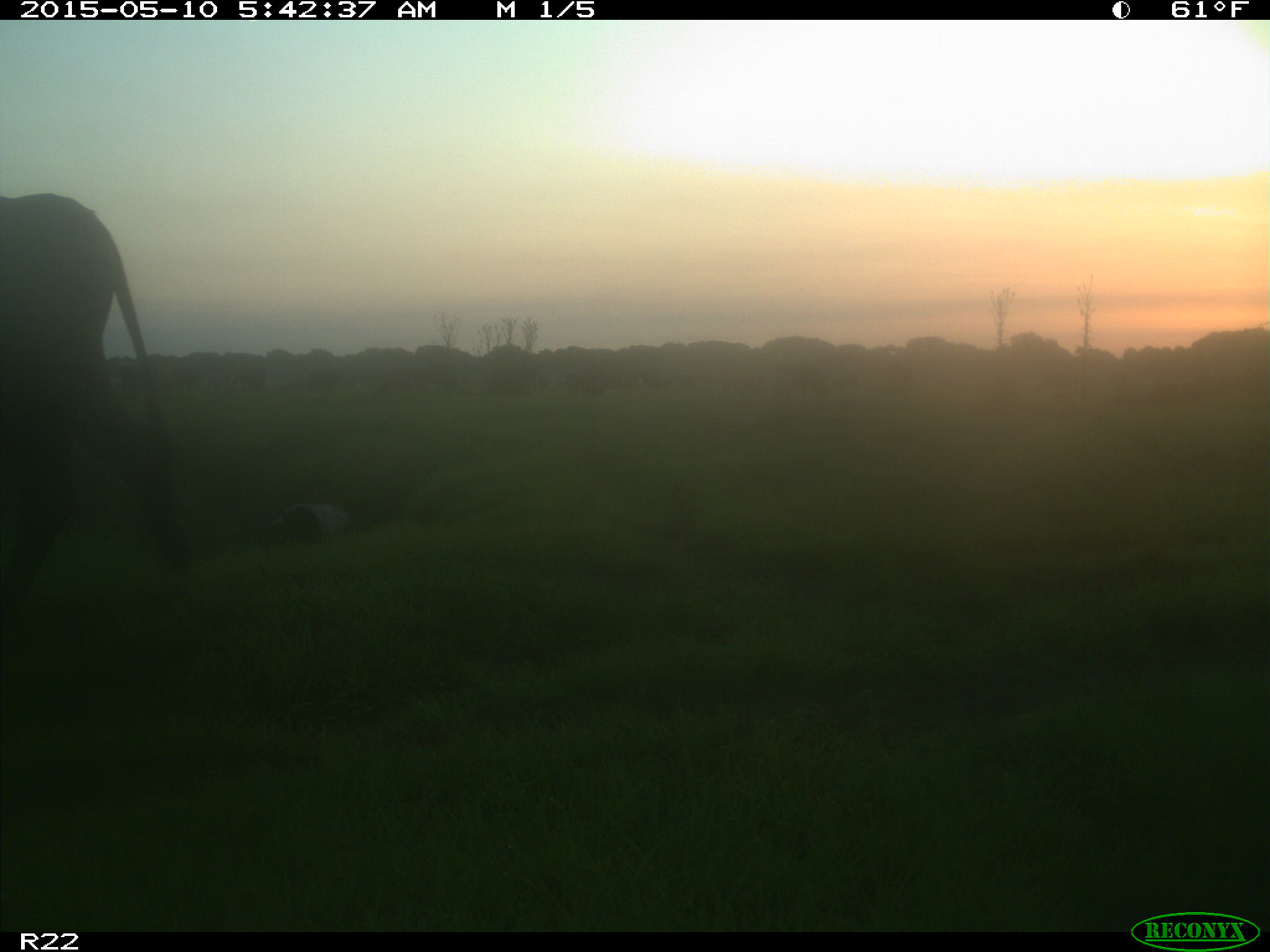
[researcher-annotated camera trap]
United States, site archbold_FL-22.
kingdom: Animalia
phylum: Chordata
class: Mammalia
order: Artiodactyla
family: Bovidae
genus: Bos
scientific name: Bos taurus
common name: domestic cow